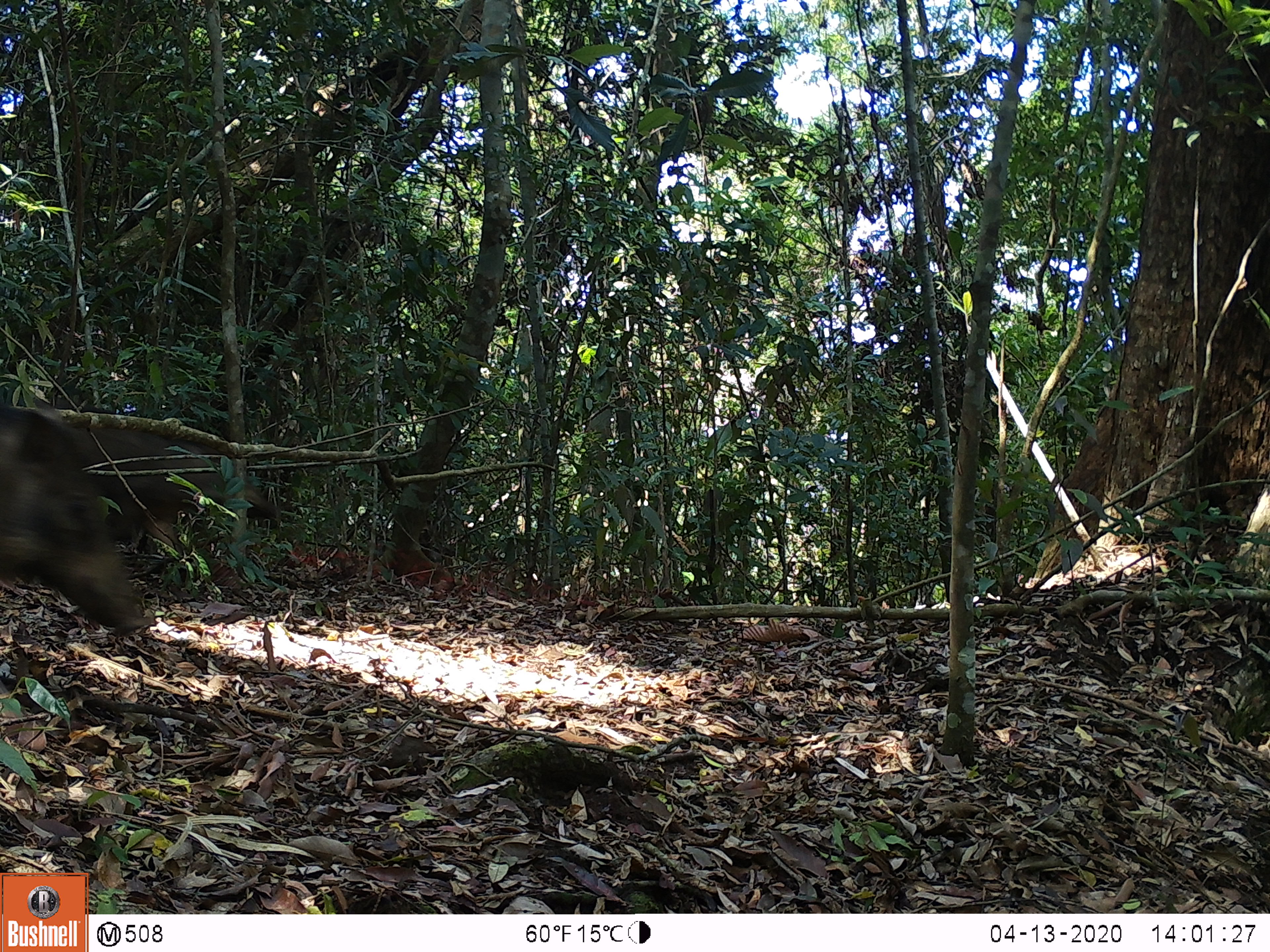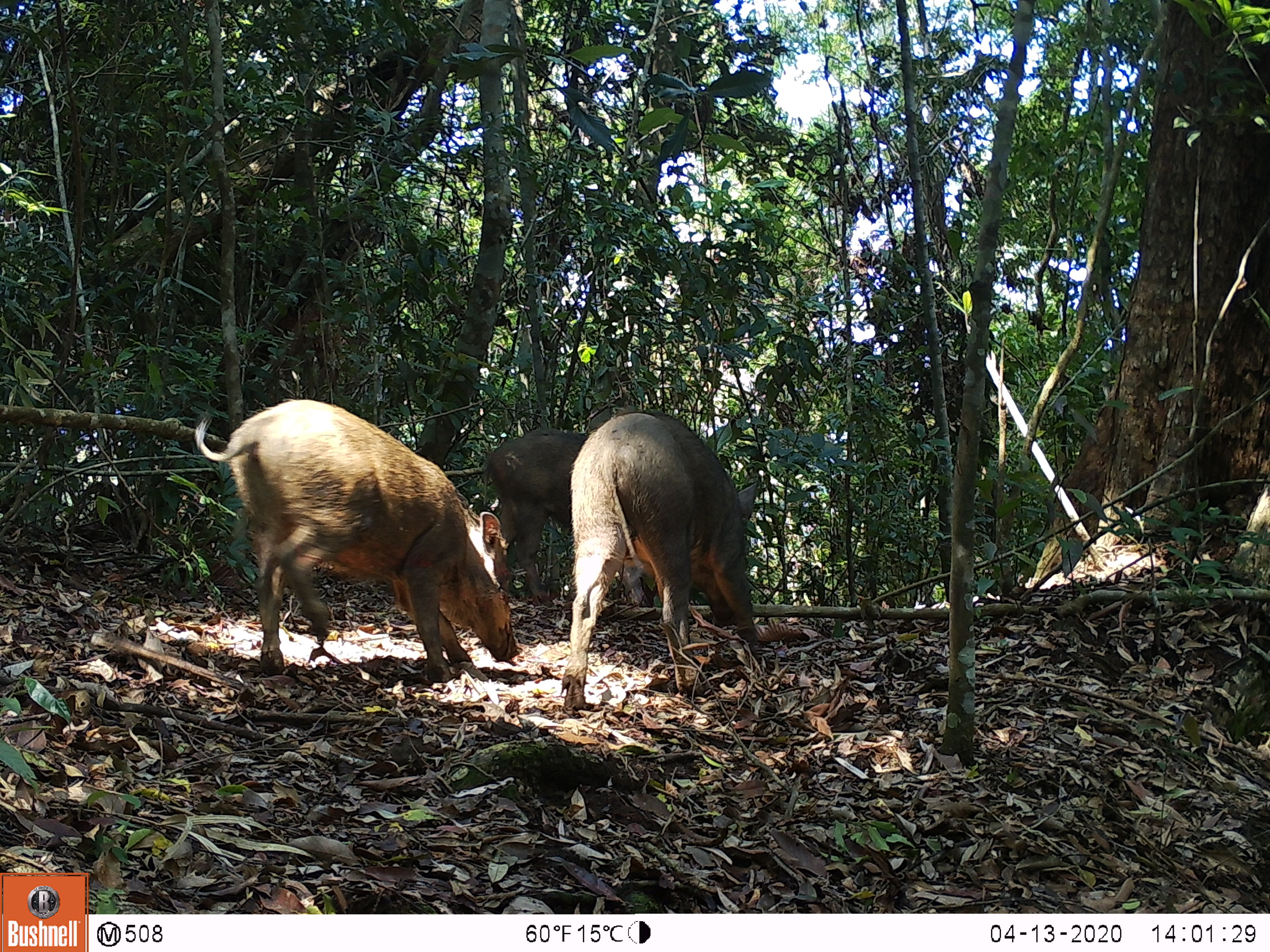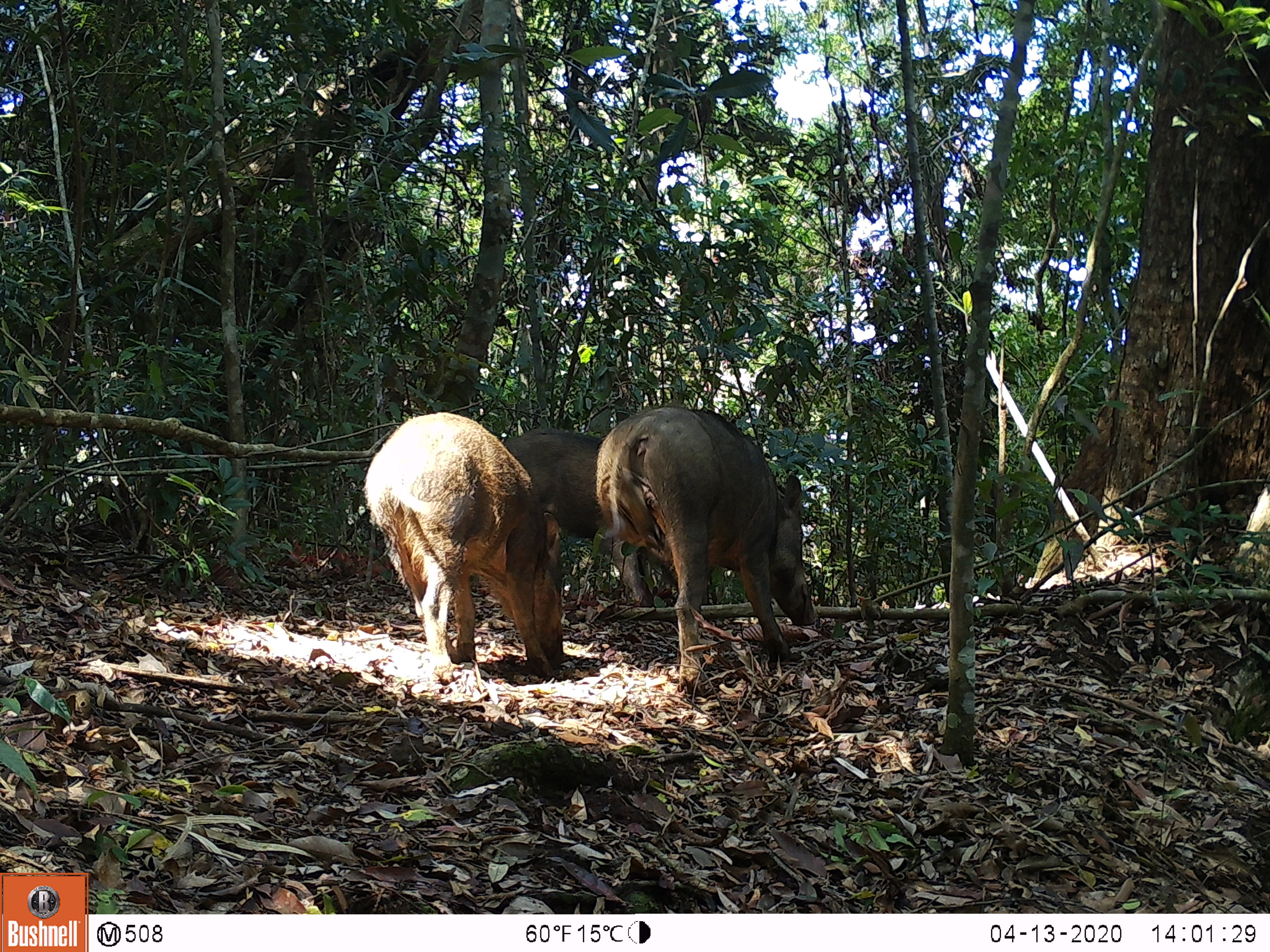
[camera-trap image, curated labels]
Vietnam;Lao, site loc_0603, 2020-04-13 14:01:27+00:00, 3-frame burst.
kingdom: Animalia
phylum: Chordata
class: Mammalia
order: Artiodactyla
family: Suidae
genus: Sus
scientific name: Sus scrofa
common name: eurasian wild pig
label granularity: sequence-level